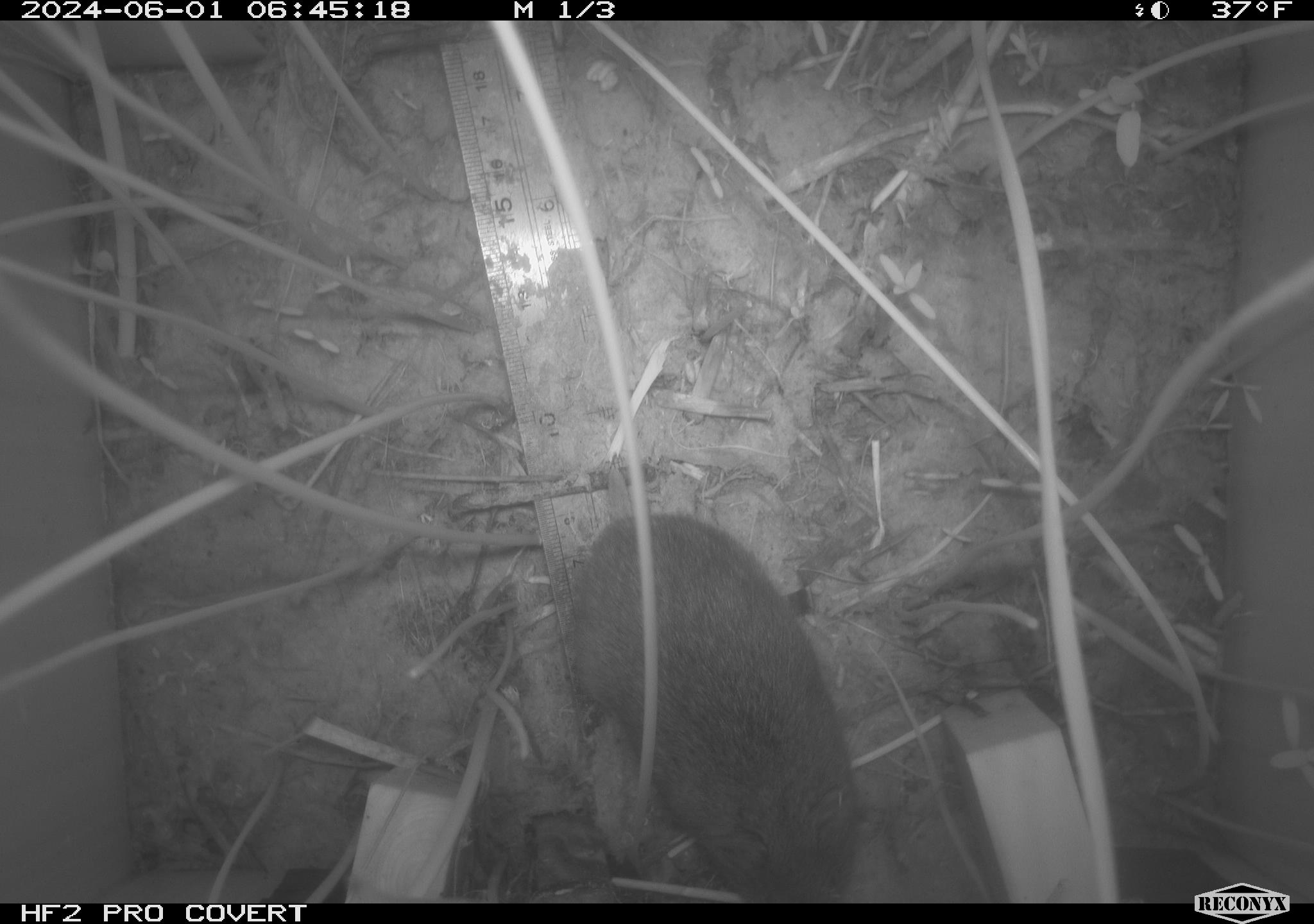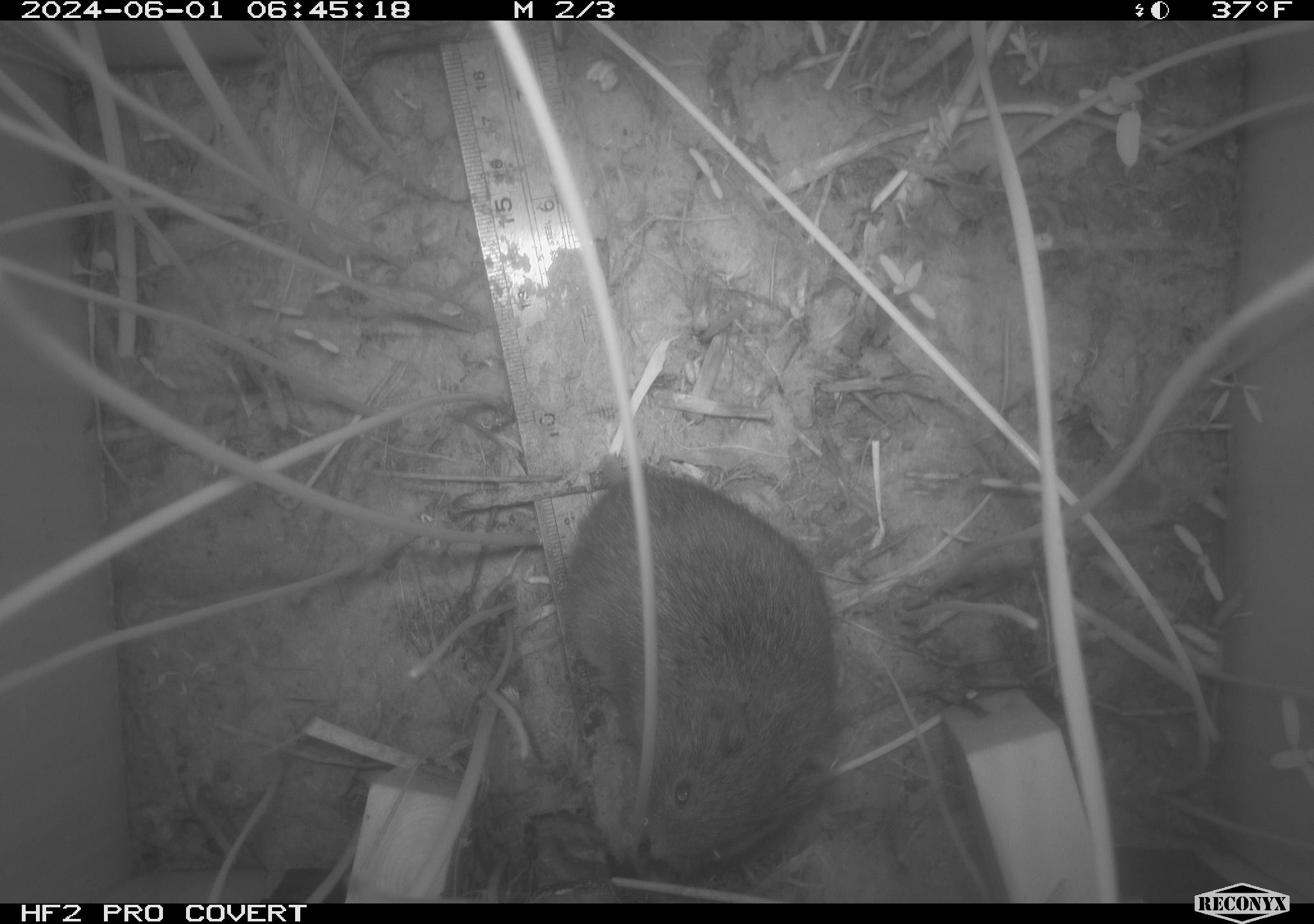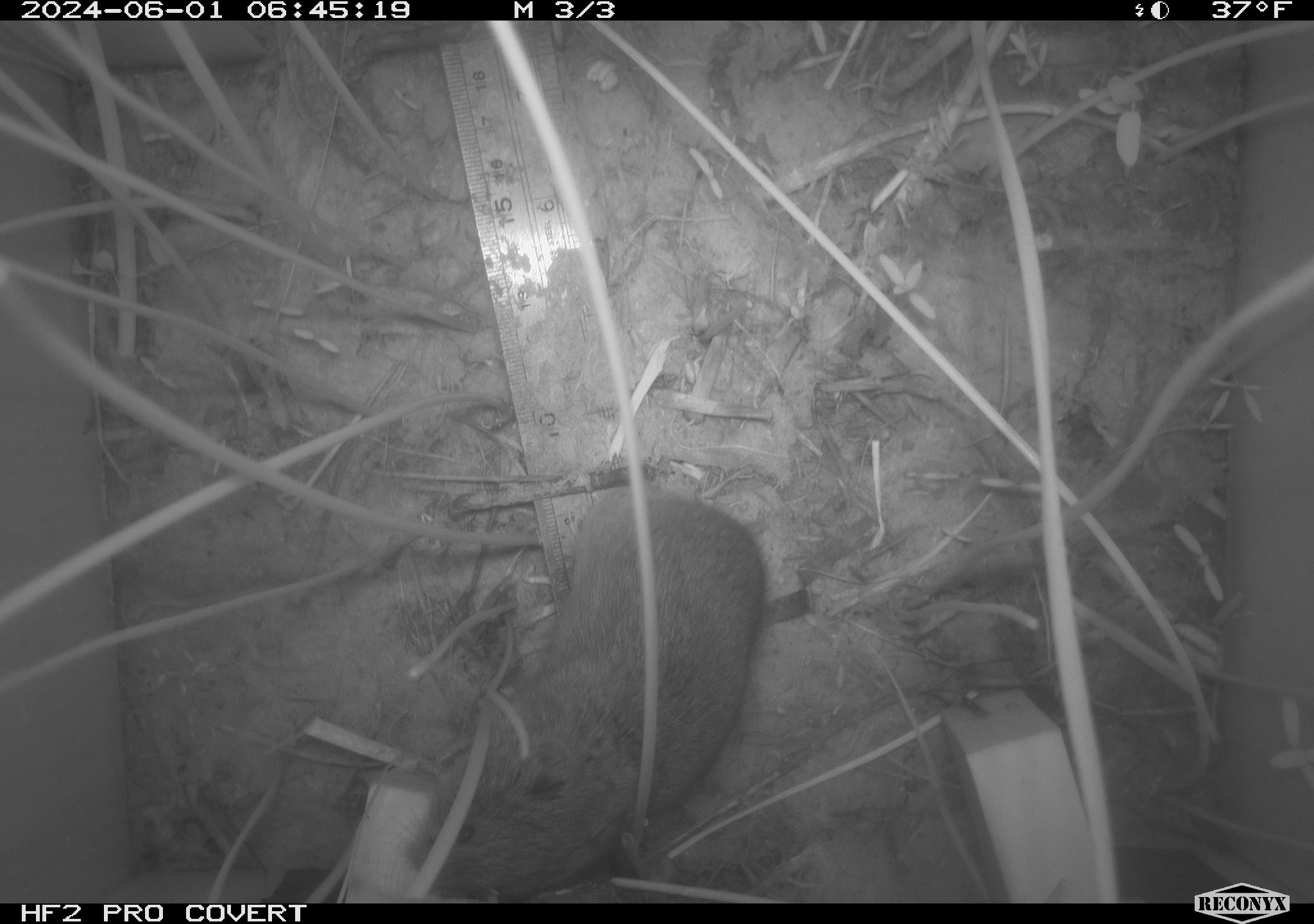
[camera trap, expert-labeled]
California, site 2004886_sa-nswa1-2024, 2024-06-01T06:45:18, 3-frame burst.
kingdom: Animalia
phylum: Chordata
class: Mammalia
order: Rodentia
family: Cricetidae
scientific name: Arvicolinae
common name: voles, lemmings, and muskrats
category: arvicolinae subfamily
Arvicolinae subfamily (voles, lemmings, and muskrats) (Arvicolinae).